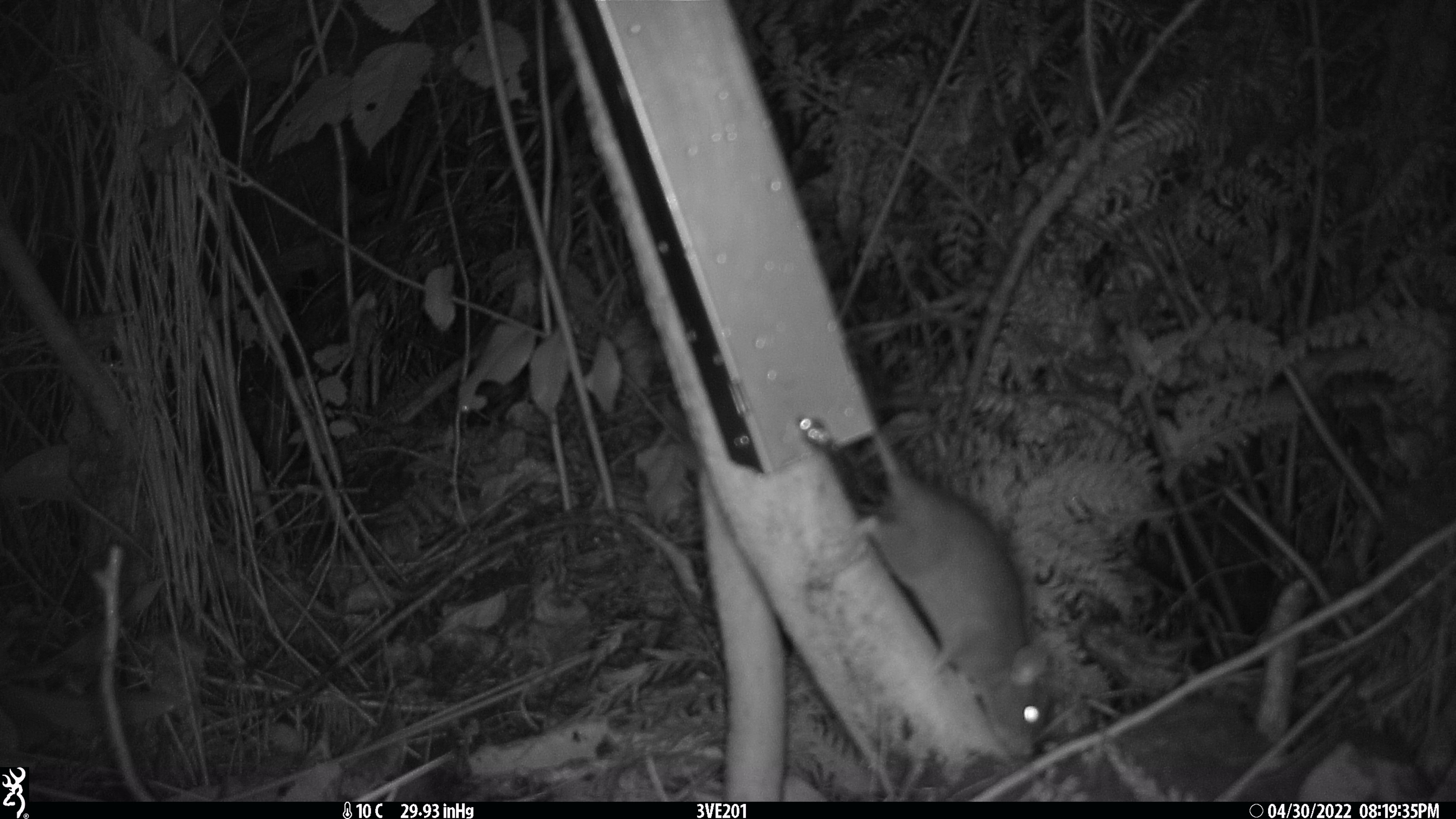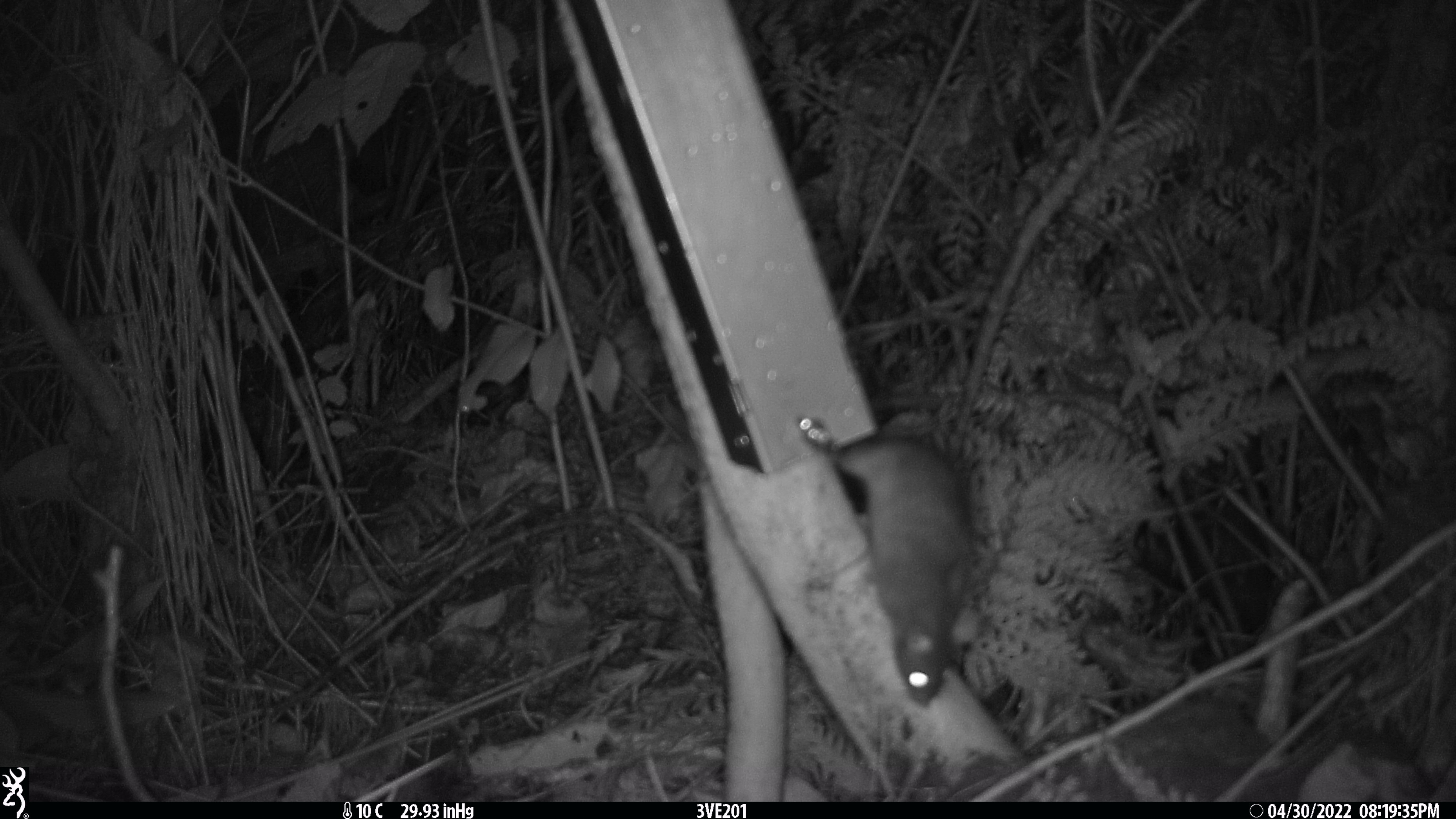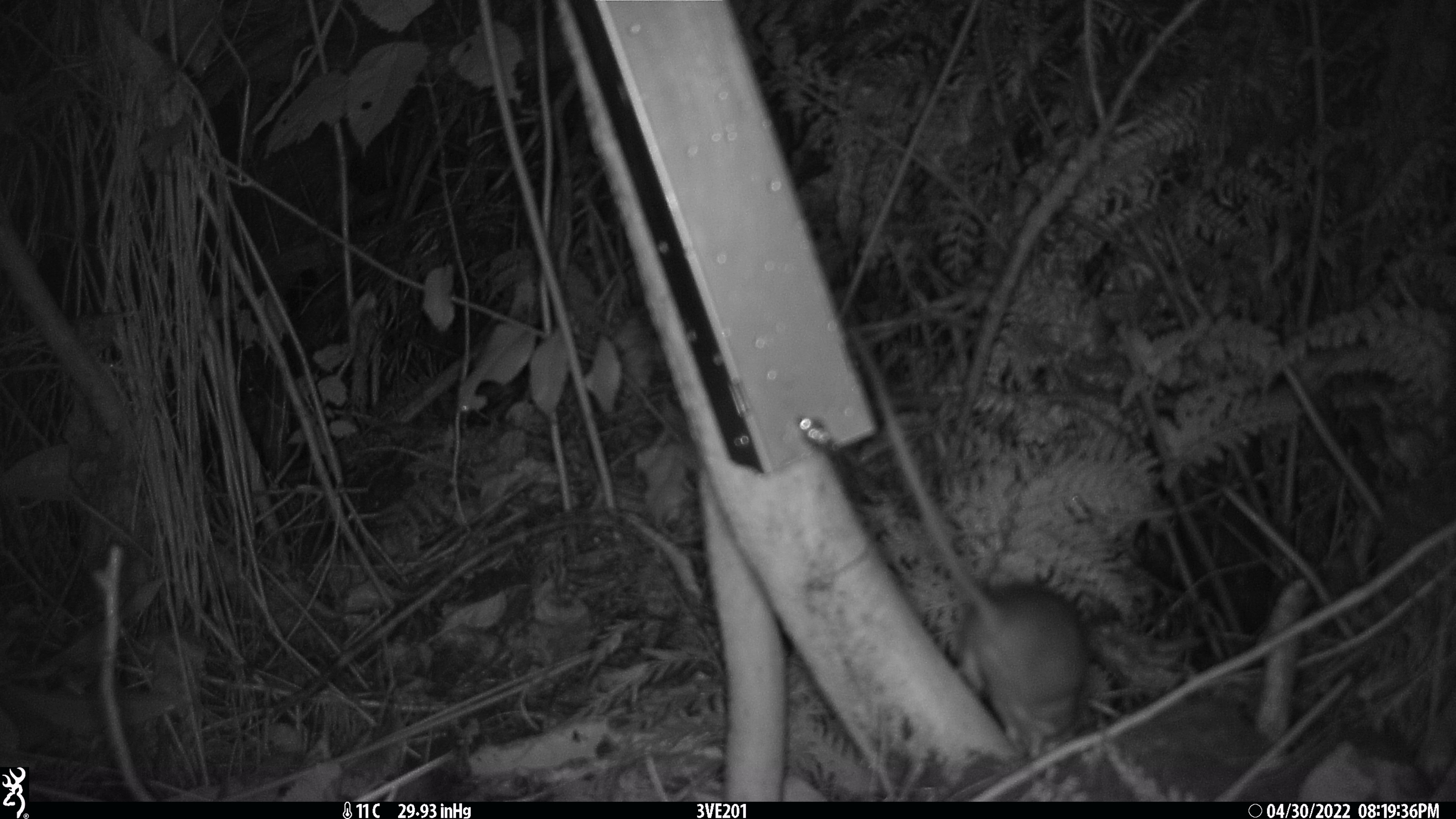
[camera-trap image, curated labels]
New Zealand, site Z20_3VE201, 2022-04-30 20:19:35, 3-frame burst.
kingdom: Animalia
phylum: Chordata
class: Mammalia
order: Rodentia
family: Muridae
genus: Rattus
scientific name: Rattus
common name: rat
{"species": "rat (Rattus)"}